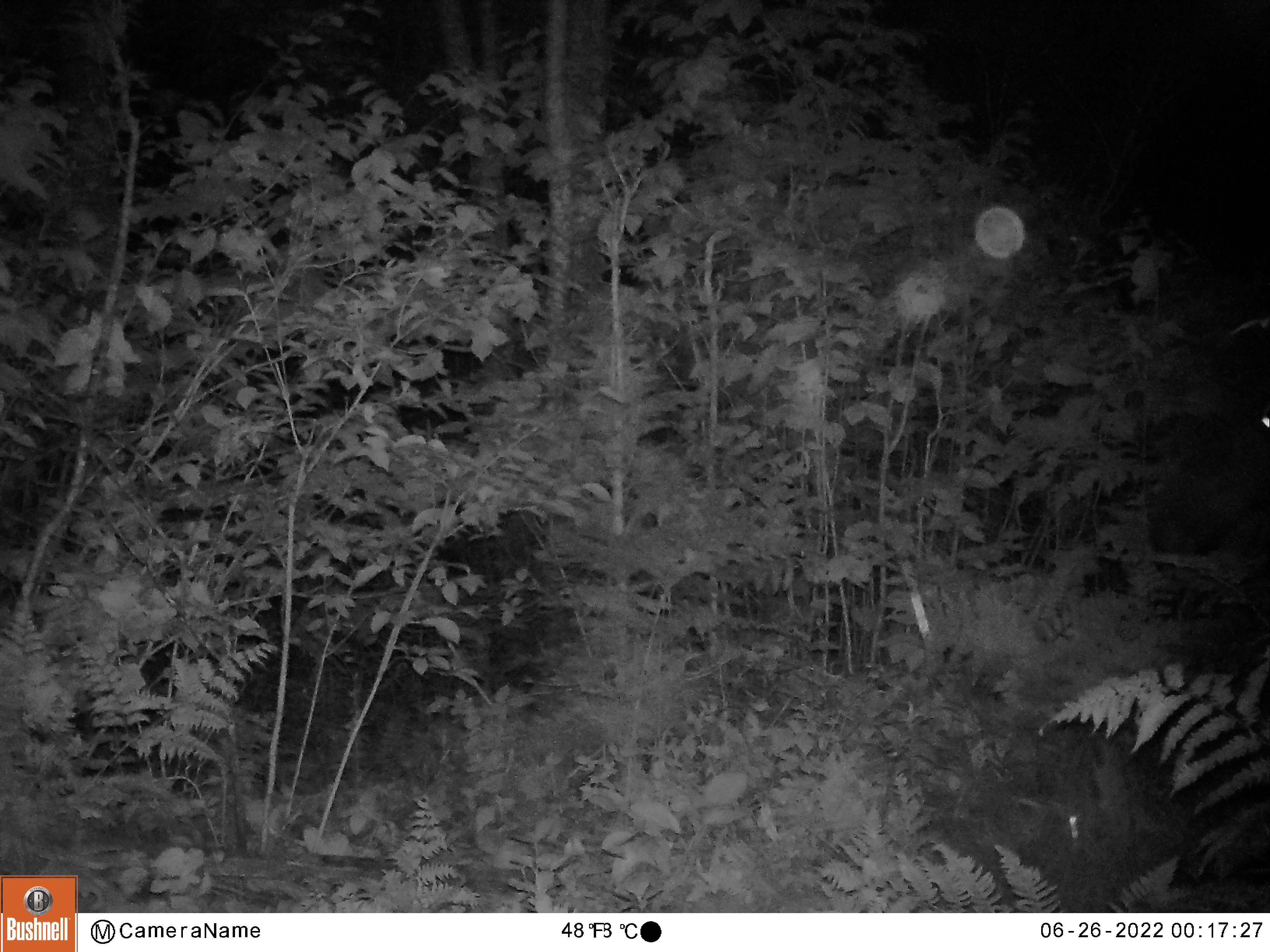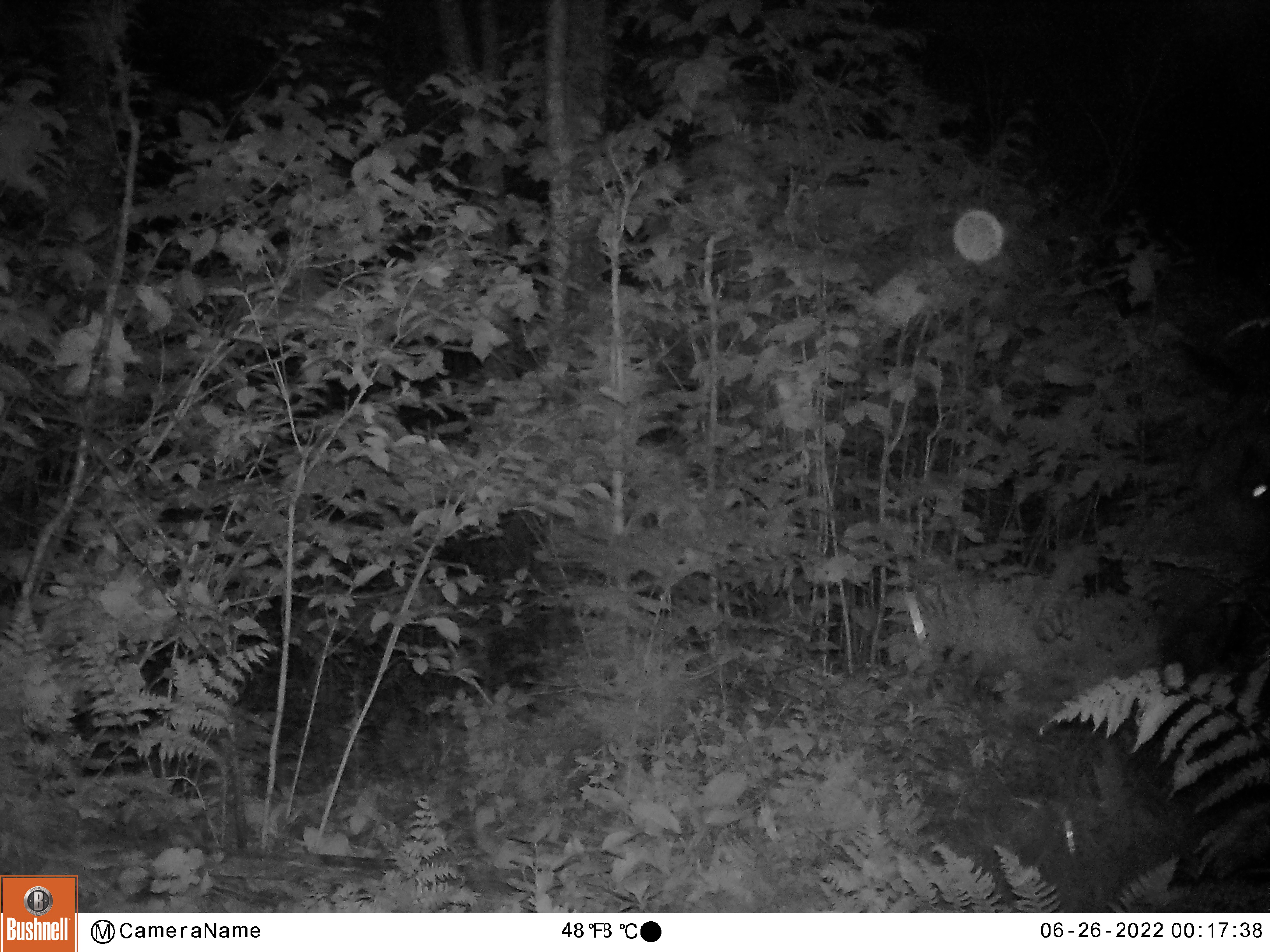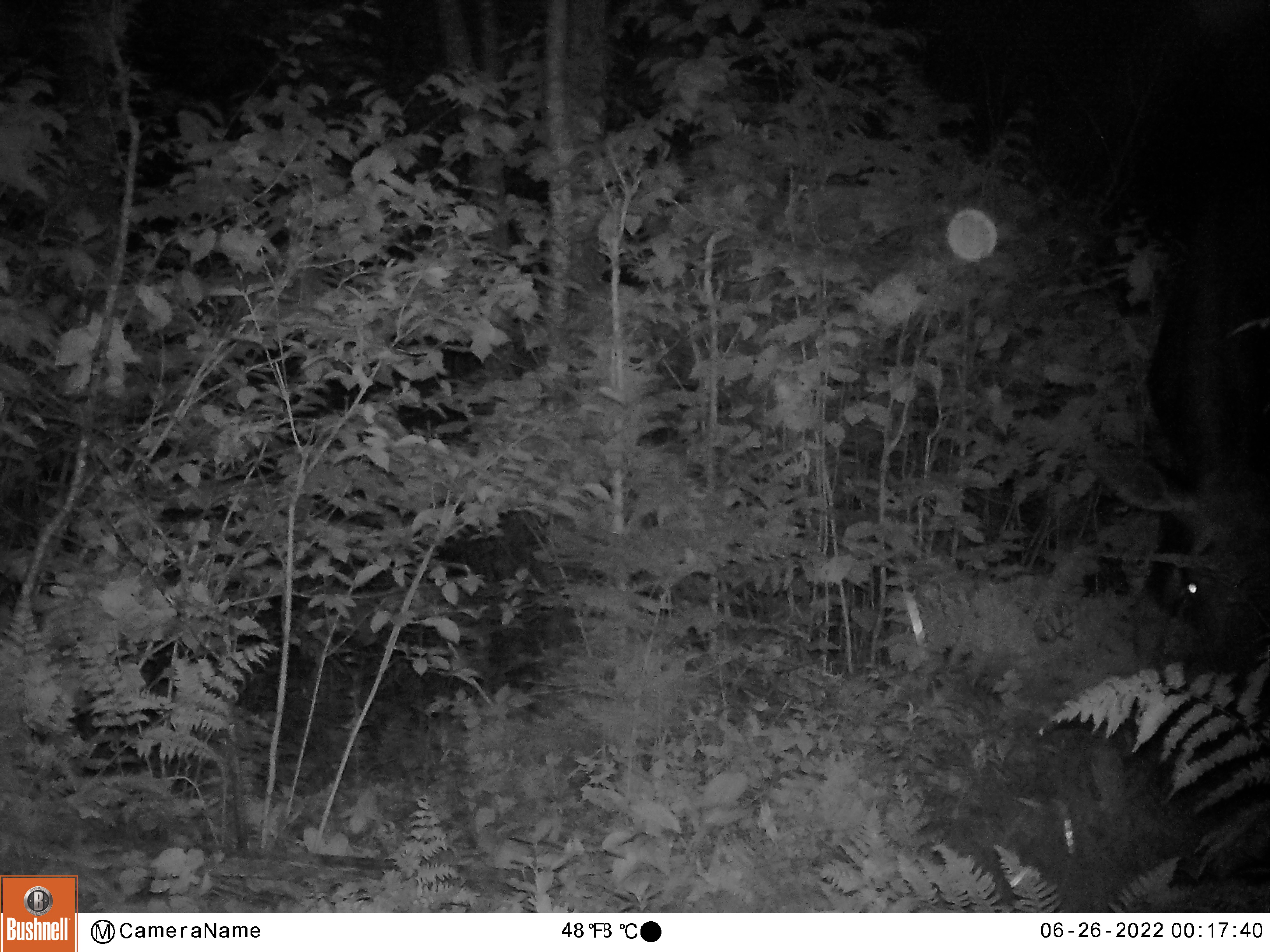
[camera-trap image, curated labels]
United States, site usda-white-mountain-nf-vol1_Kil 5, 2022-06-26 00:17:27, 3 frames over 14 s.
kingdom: Animalia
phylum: Chordata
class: Mammalia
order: Artiodactyla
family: Cervidae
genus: Alces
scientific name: Alces alces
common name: moose